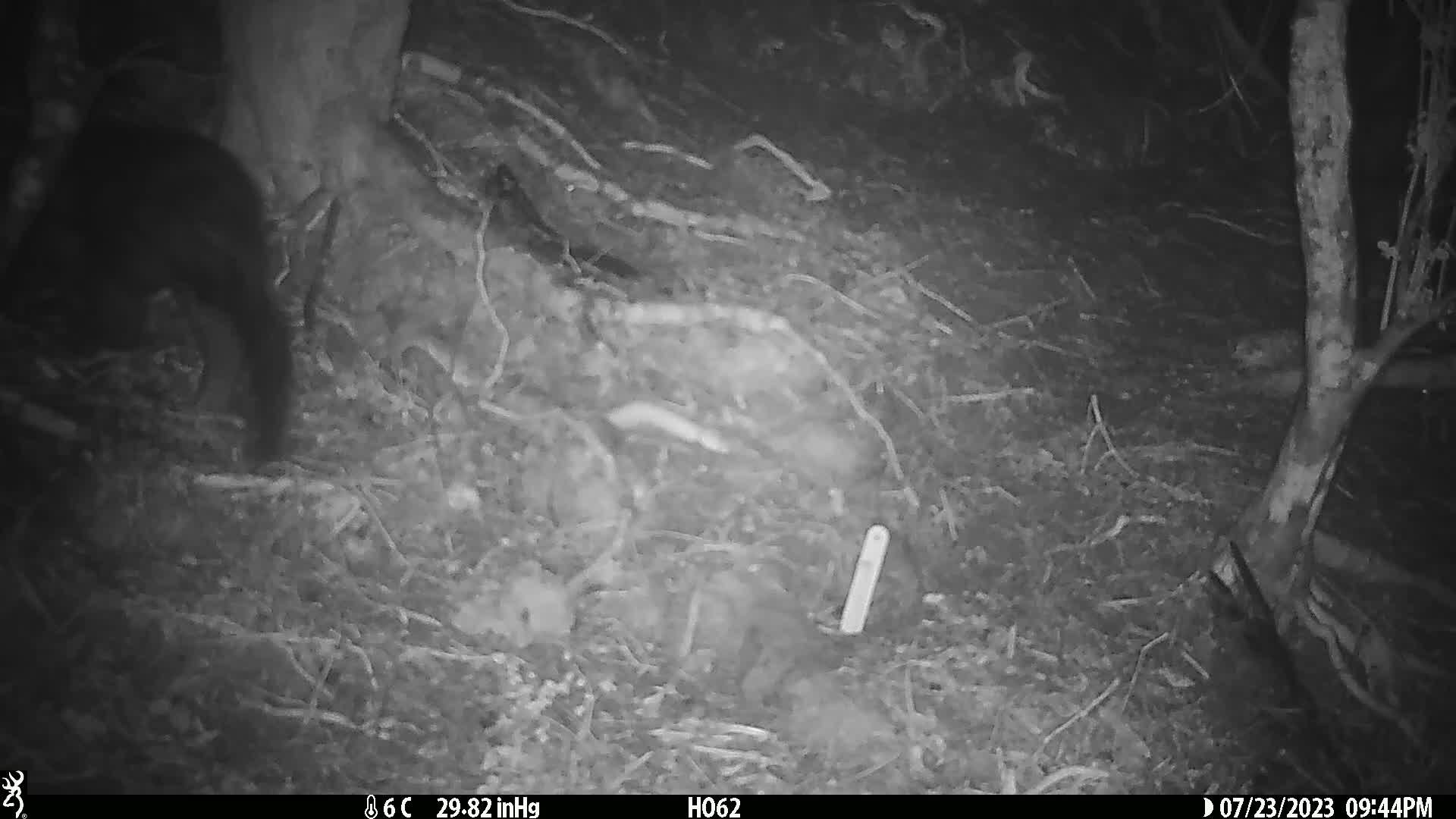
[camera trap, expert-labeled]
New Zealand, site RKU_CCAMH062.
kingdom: Animalia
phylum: Chordata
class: Mammalia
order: Diprotodontia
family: Phalangeridae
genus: Trichosurus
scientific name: Trichosurus vulpecula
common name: common brushtail possum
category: possum